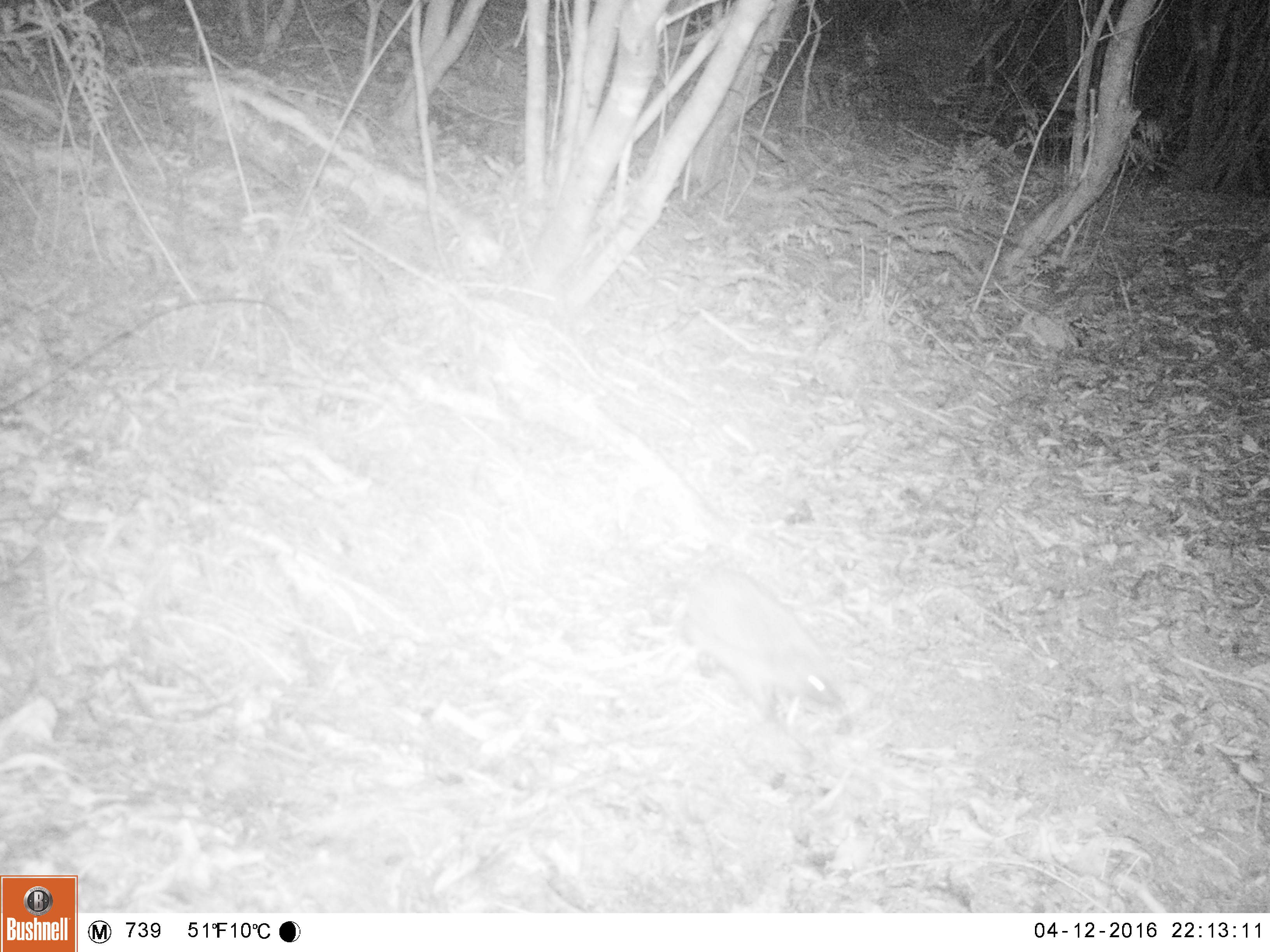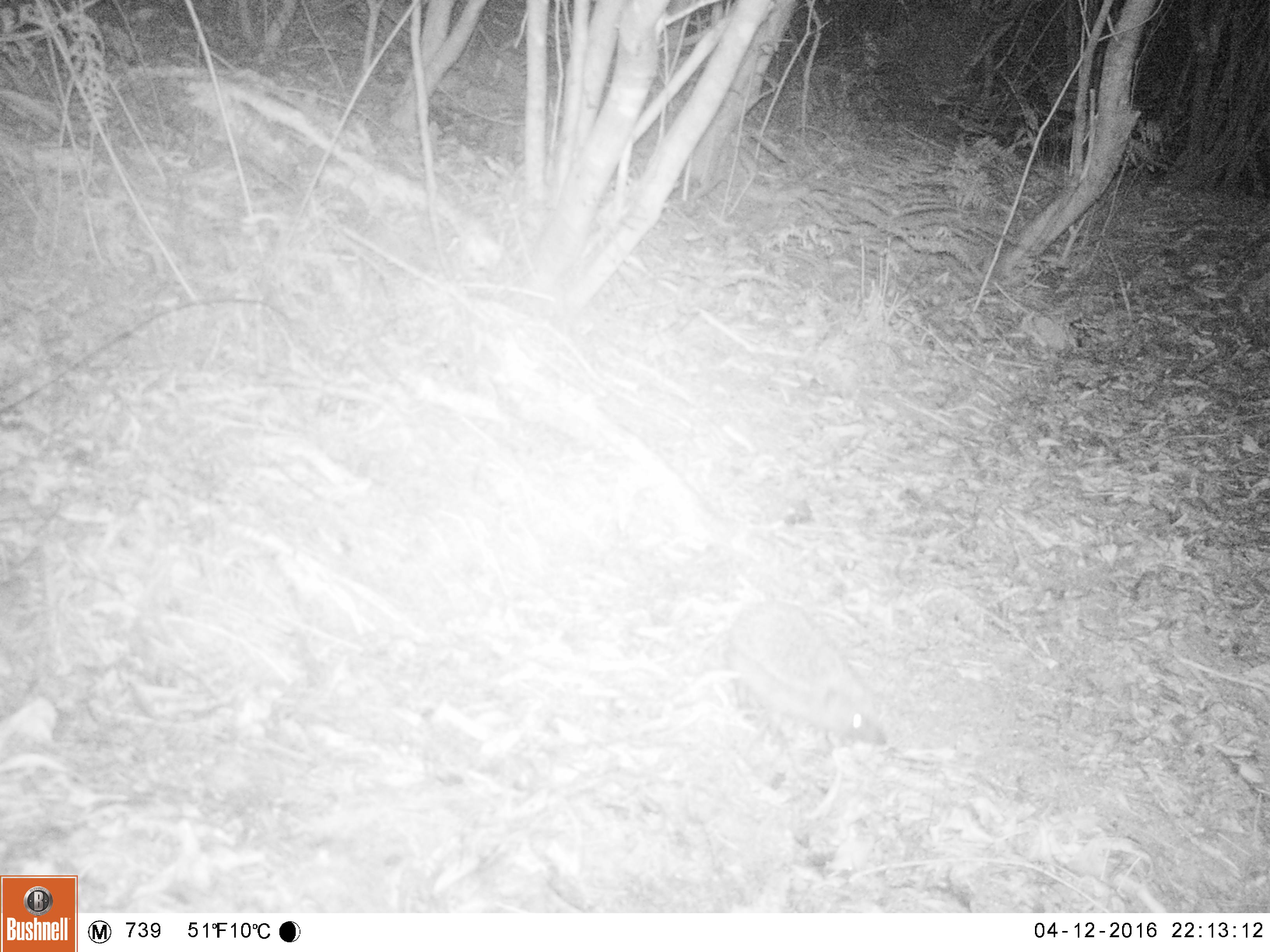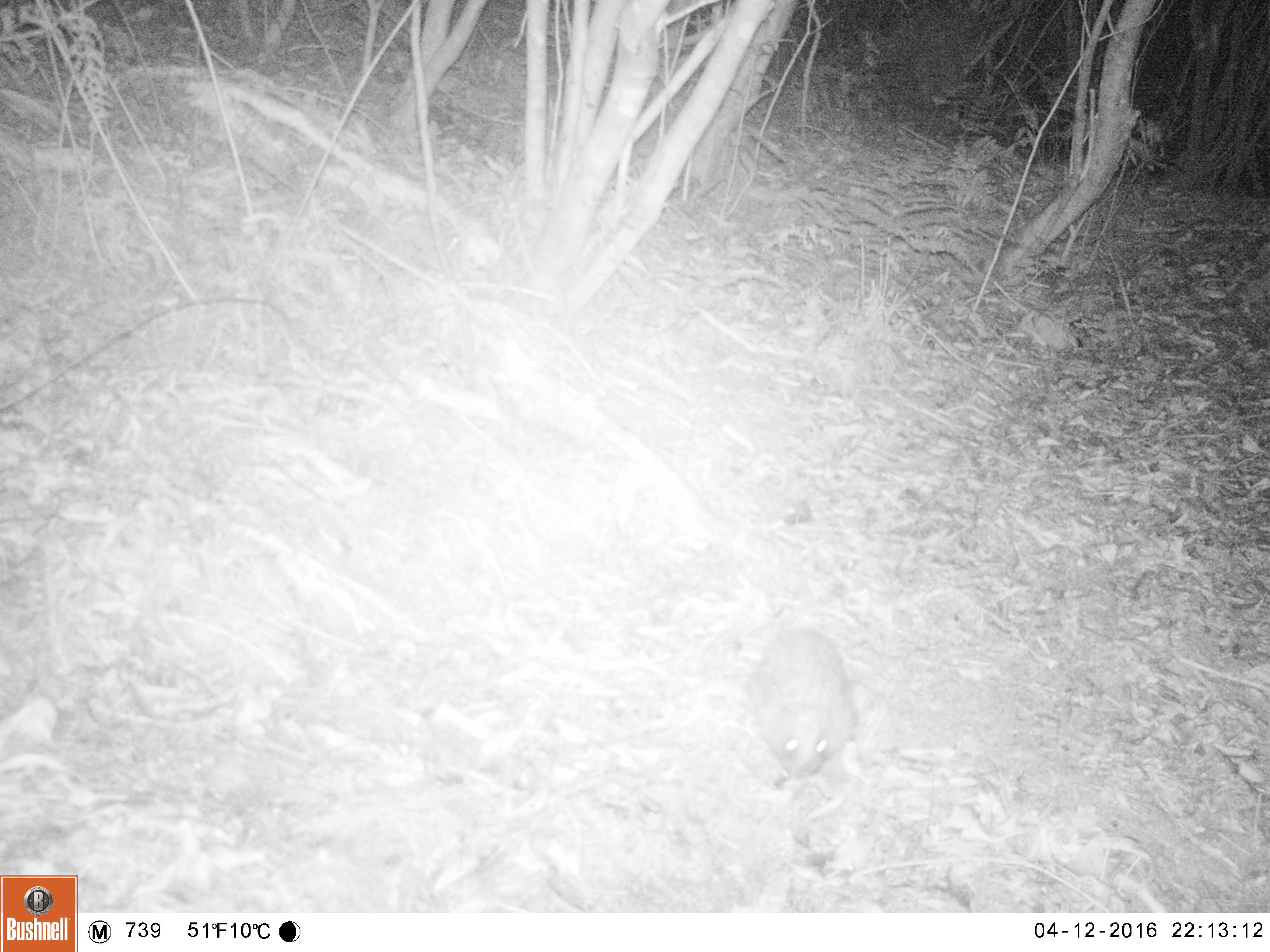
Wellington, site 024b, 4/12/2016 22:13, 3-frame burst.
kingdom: Animalia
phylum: Chordata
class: Mammalia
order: Eulipotyphla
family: Erinaceidae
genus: Erinaceus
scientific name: Erinaceus europaeus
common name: hedgehog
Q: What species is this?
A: Hedgehog (Erinaceus europaeus).